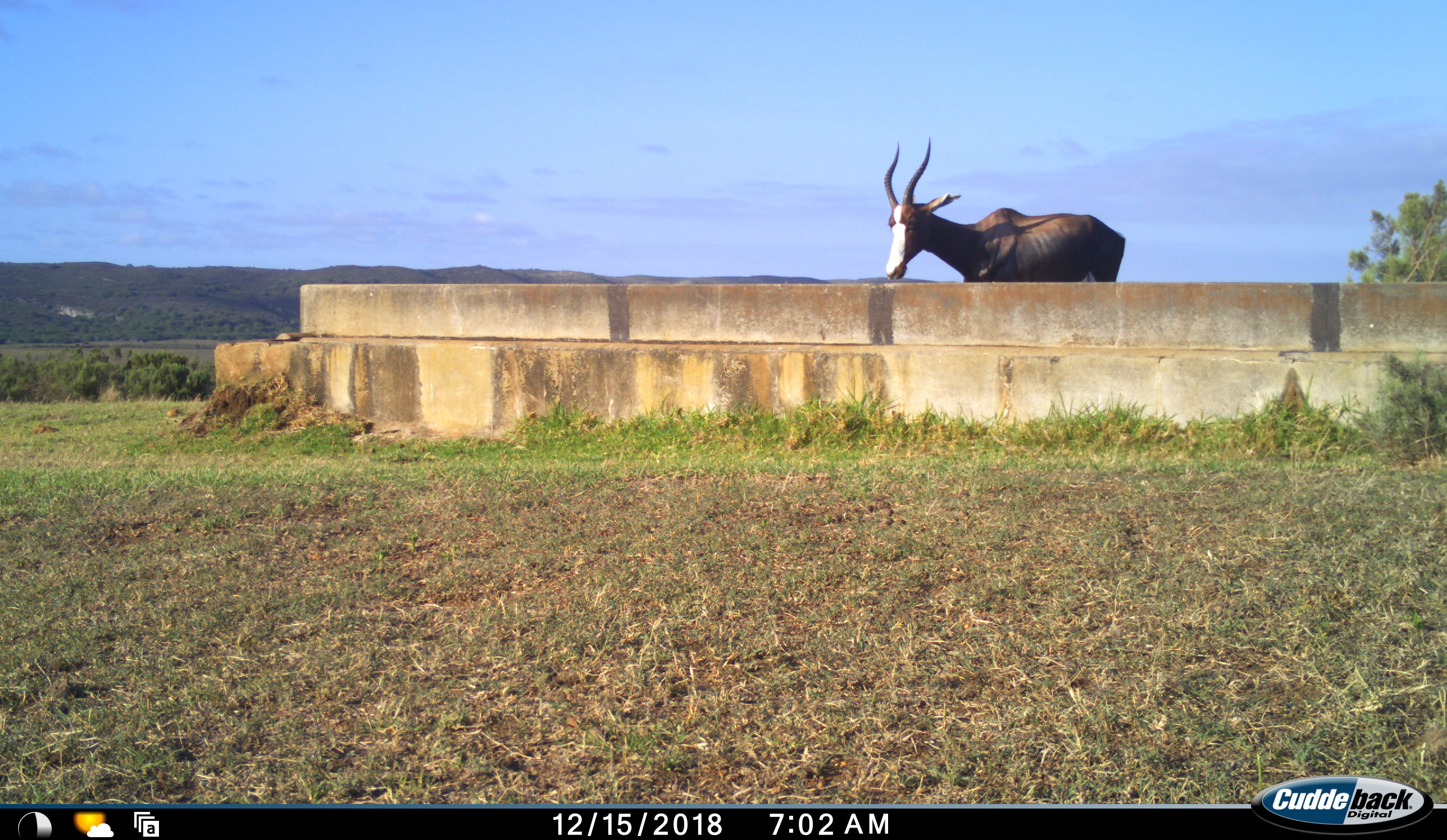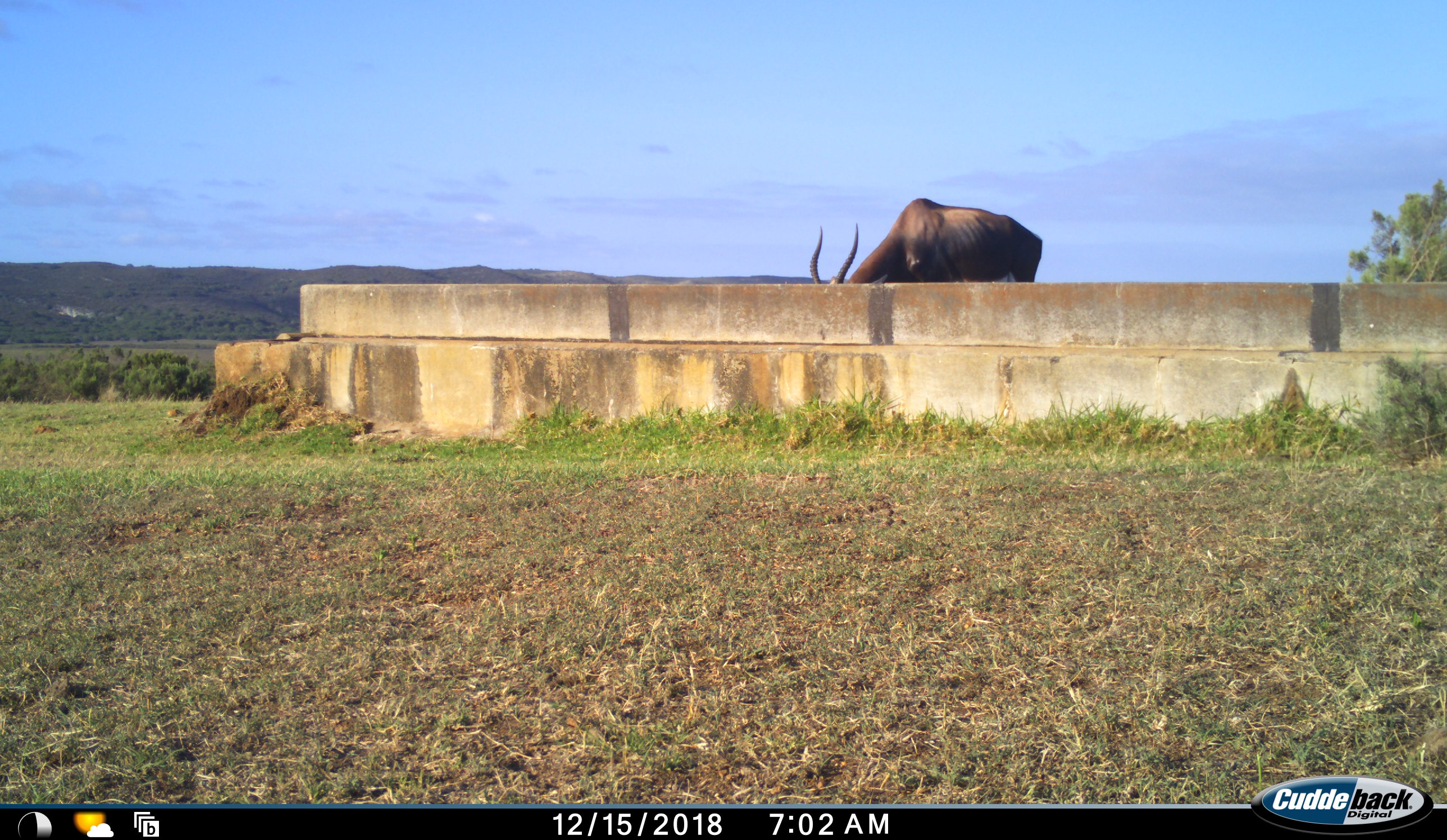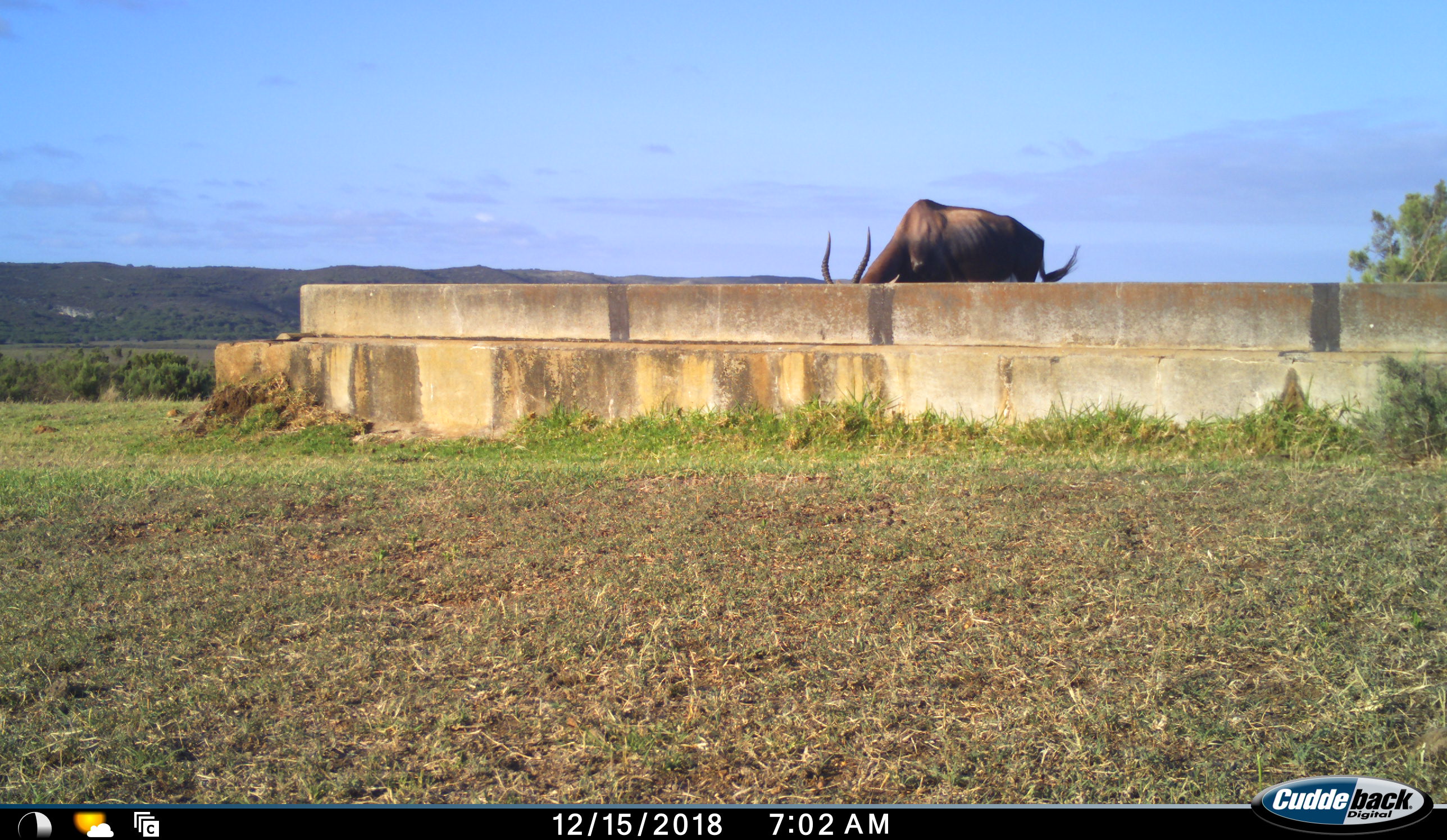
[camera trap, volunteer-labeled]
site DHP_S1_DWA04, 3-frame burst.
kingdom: Animalia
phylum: Chordata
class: Mammalia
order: Artiodactyla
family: Bovidae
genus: Damaliscus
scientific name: Damaliscus pygargus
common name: bontebok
Bontebok (Damaliscus pygargus), count 1. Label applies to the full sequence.